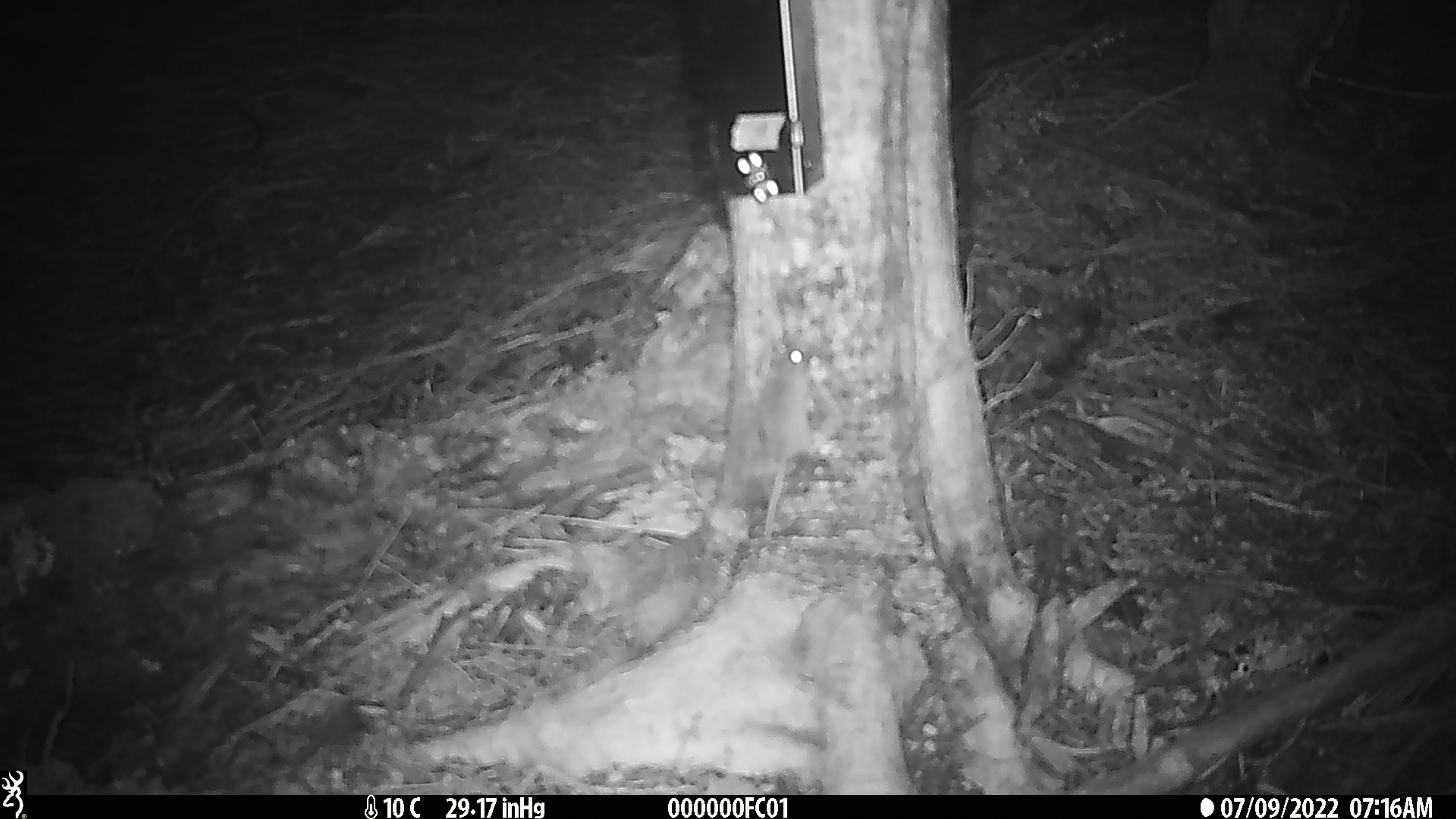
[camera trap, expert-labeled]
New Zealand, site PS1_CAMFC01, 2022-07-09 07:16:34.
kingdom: Animalia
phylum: Chordata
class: Mammalia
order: Rodentia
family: Muridae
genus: Mus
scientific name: Mus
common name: mouse